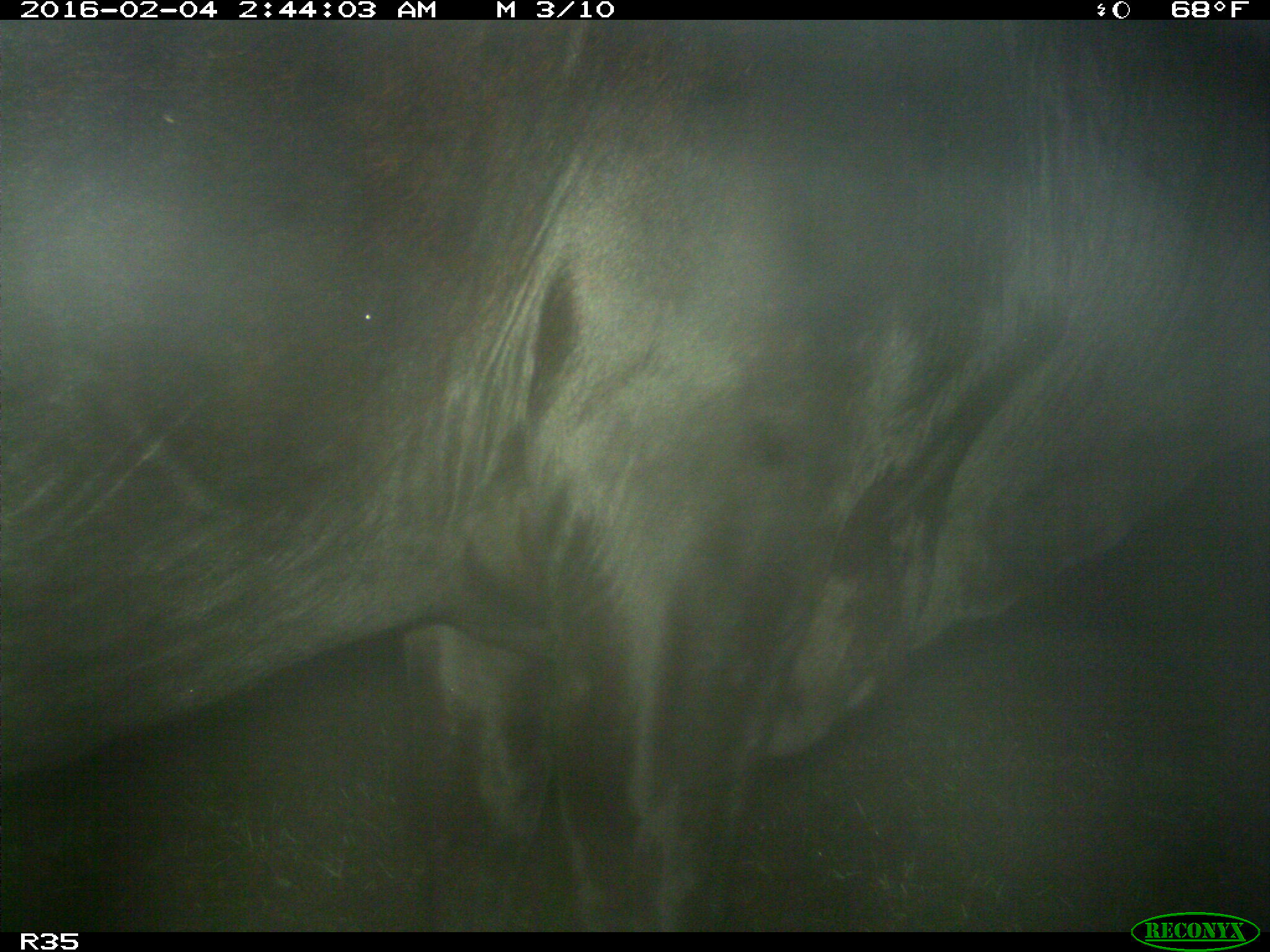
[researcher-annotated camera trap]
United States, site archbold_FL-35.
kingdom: Animalia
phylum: Chordata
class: Mammalia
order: Artiodactyla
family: Bovidae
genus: Bos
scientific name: Bos taurus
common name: domestic cow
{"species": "Bos taurus (domestic cow)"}